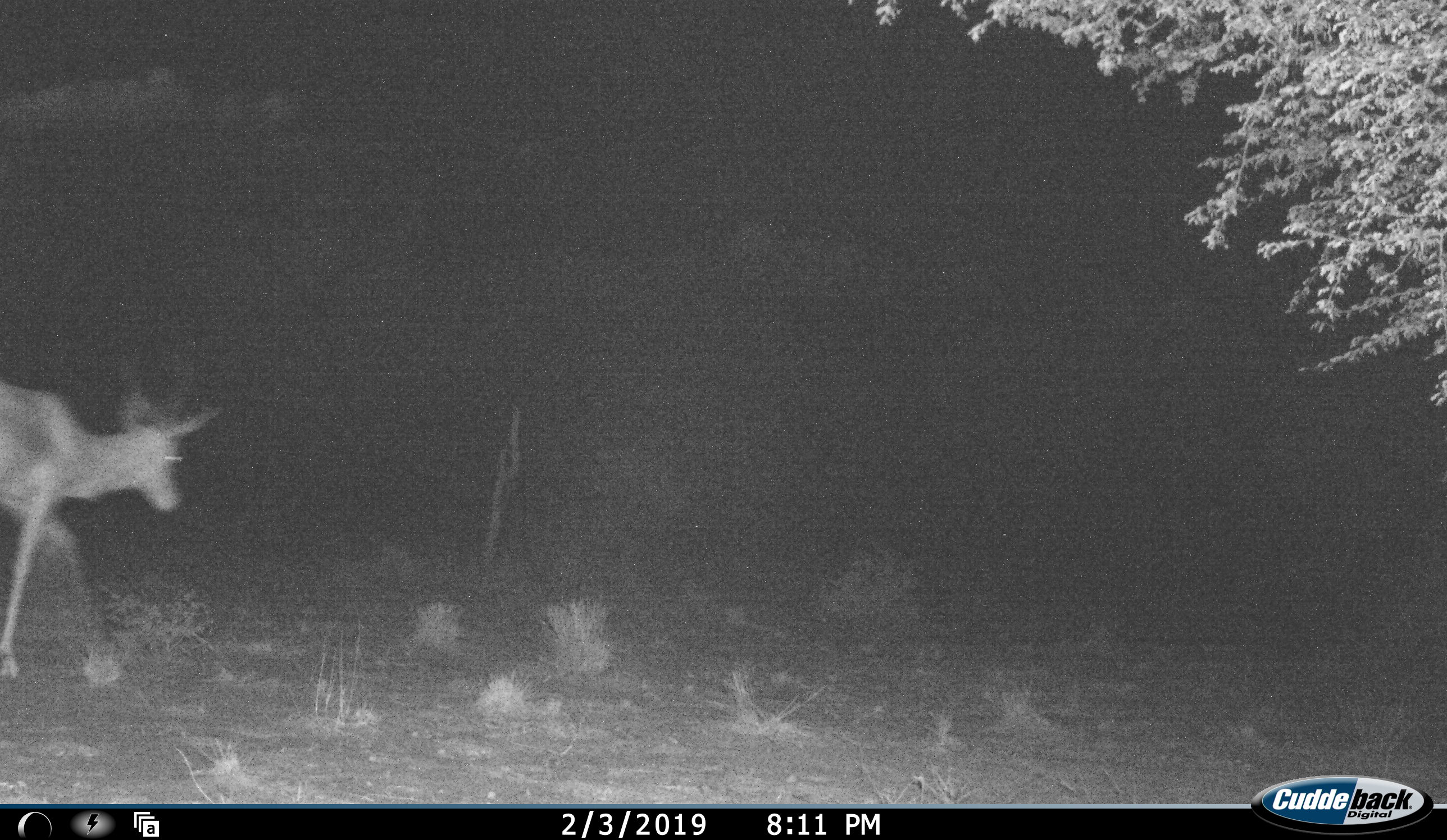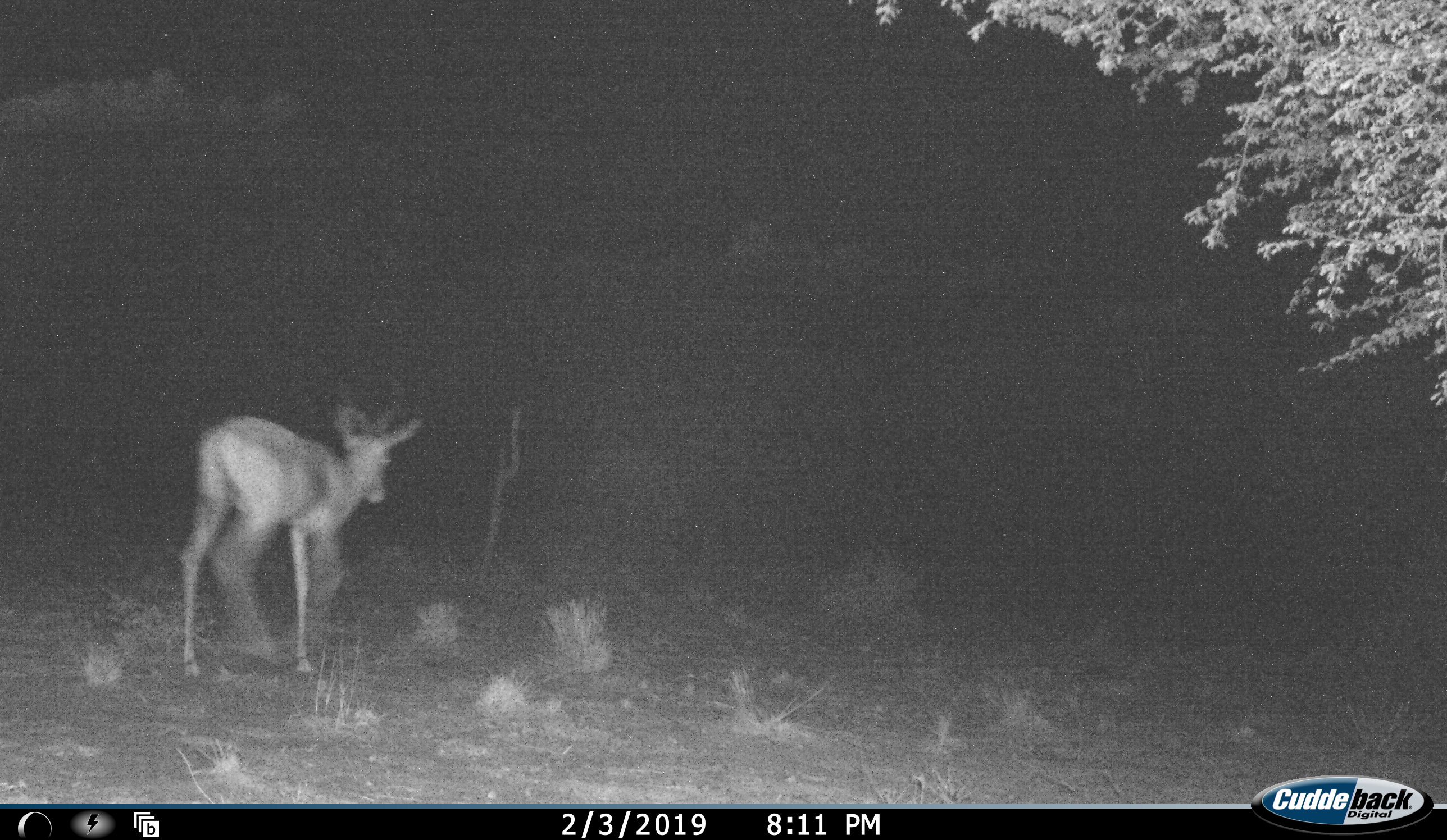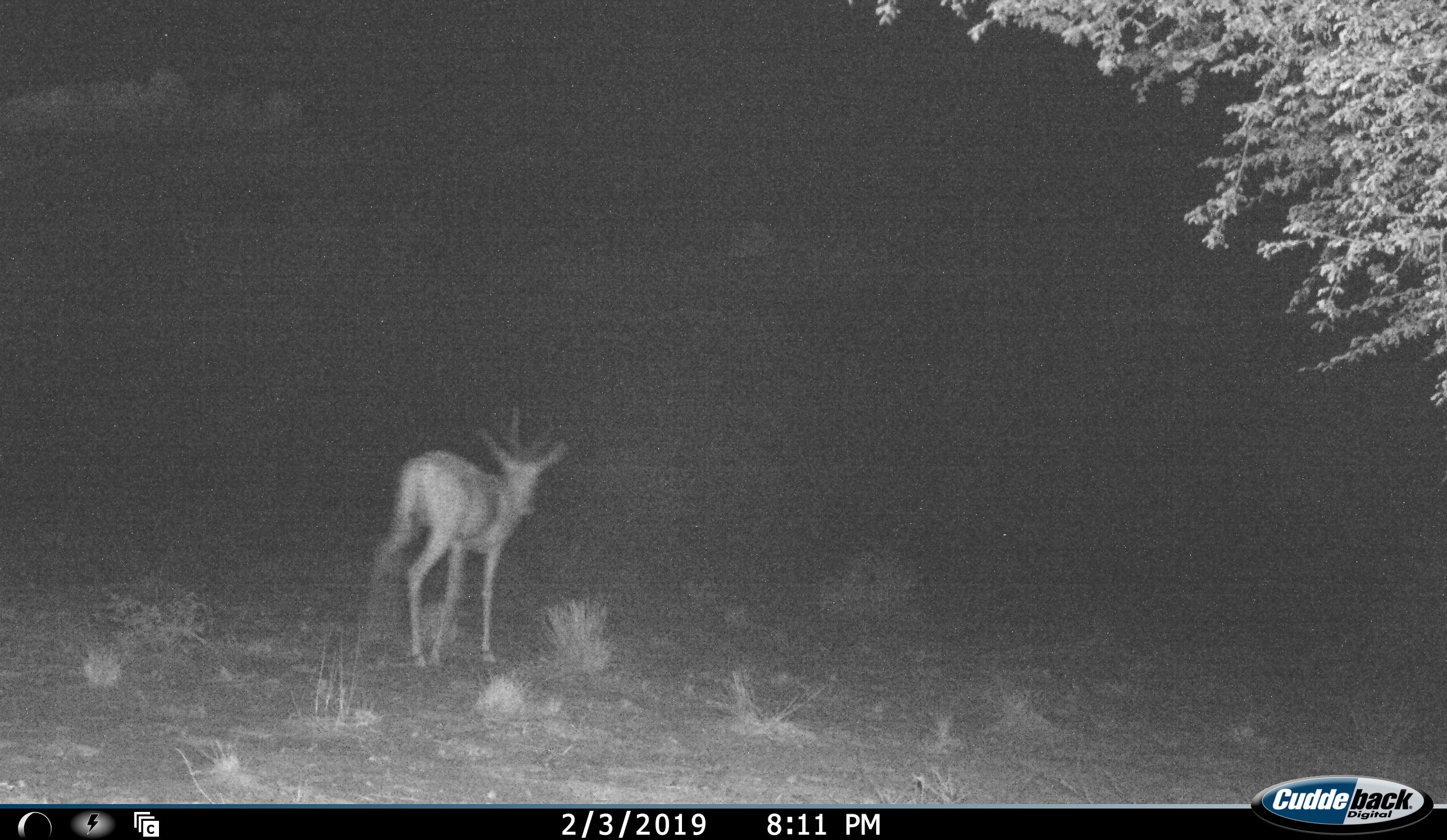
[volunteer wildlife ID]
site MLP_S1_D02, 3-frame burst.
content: unidentified animal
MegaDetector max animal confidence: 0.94